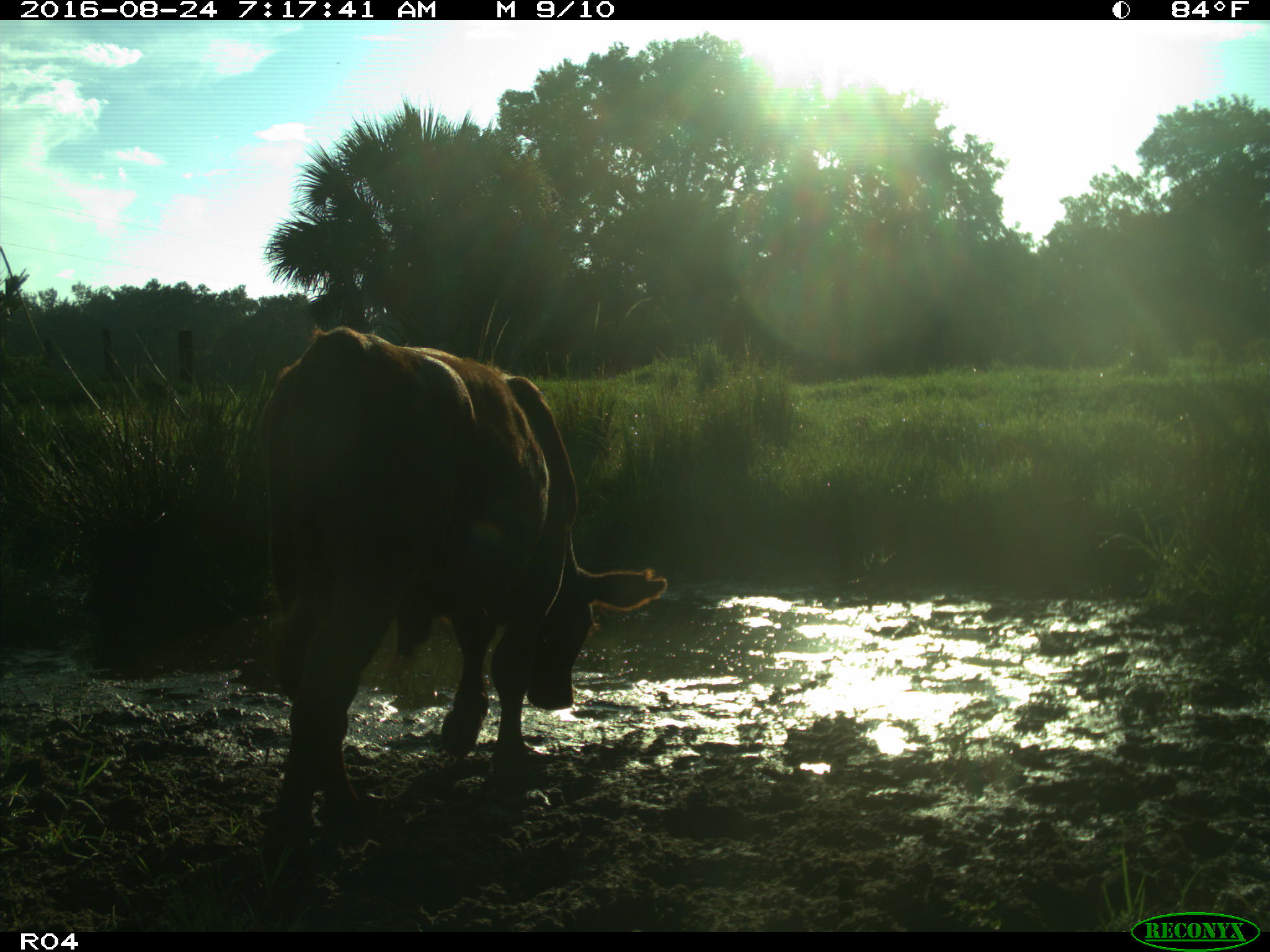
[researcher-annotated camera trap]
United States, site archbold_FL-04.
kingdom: Animalia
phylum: Chordata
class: Mammalia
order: Artiodactyla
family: Bovidae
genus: Bos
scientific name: Bos taurus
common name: domestic cow